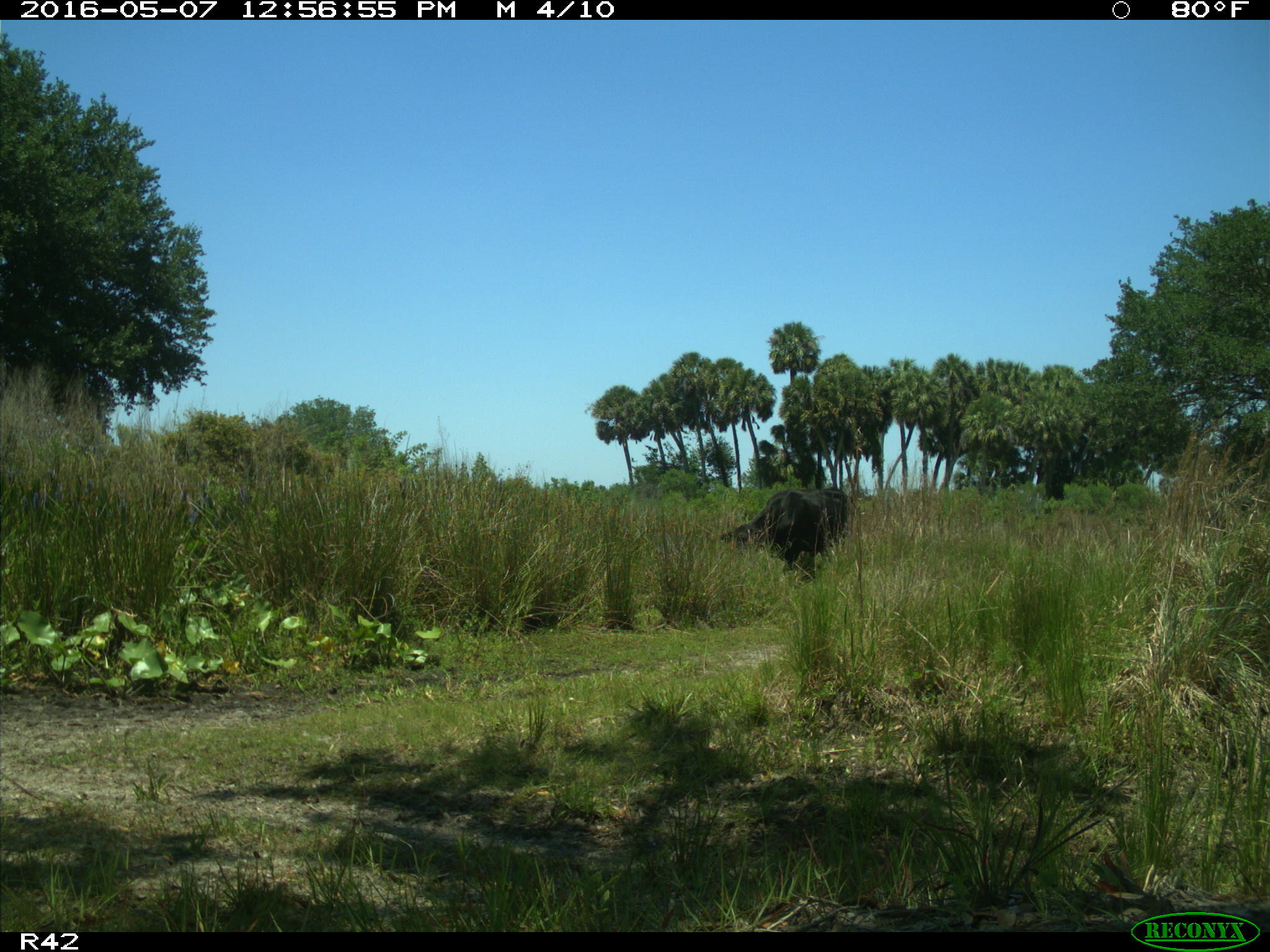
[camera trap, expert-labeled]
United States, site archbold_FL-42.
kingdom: Animalia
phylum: Chordata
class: Mammalia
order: Artiodactyla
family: Bovidae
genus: Bos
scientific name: Bos taurus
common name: domestic cow